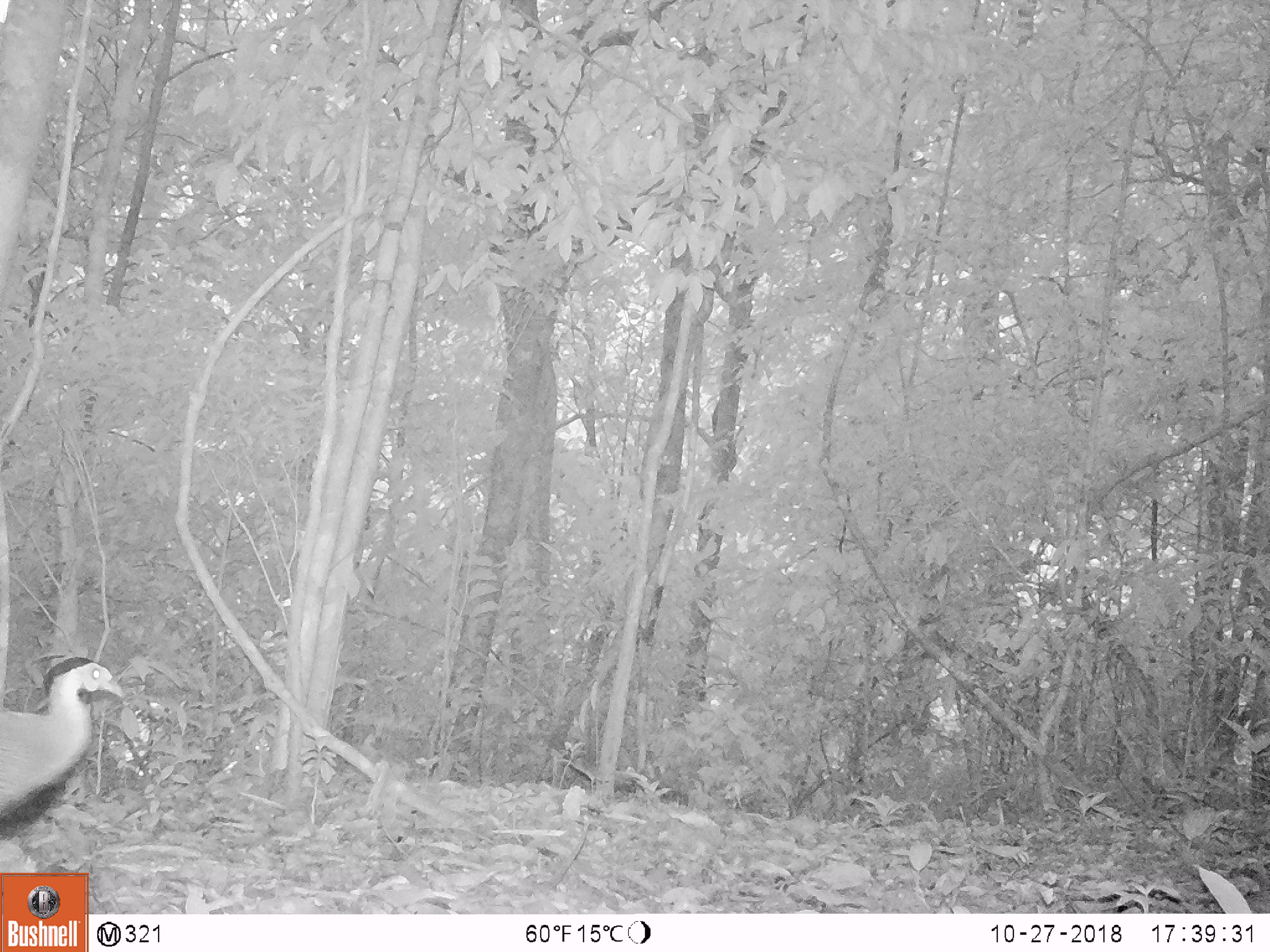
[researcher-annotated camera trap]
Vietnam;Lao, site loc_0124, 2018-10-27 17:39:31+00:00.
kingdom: Animalia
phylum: Chordata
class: Aves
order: Galliformes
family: Phasianidae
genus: Lophura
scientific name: Lophura nycthemera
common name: silver pheasant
Silver pheasant (Lophura nycthemera). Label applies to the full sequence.